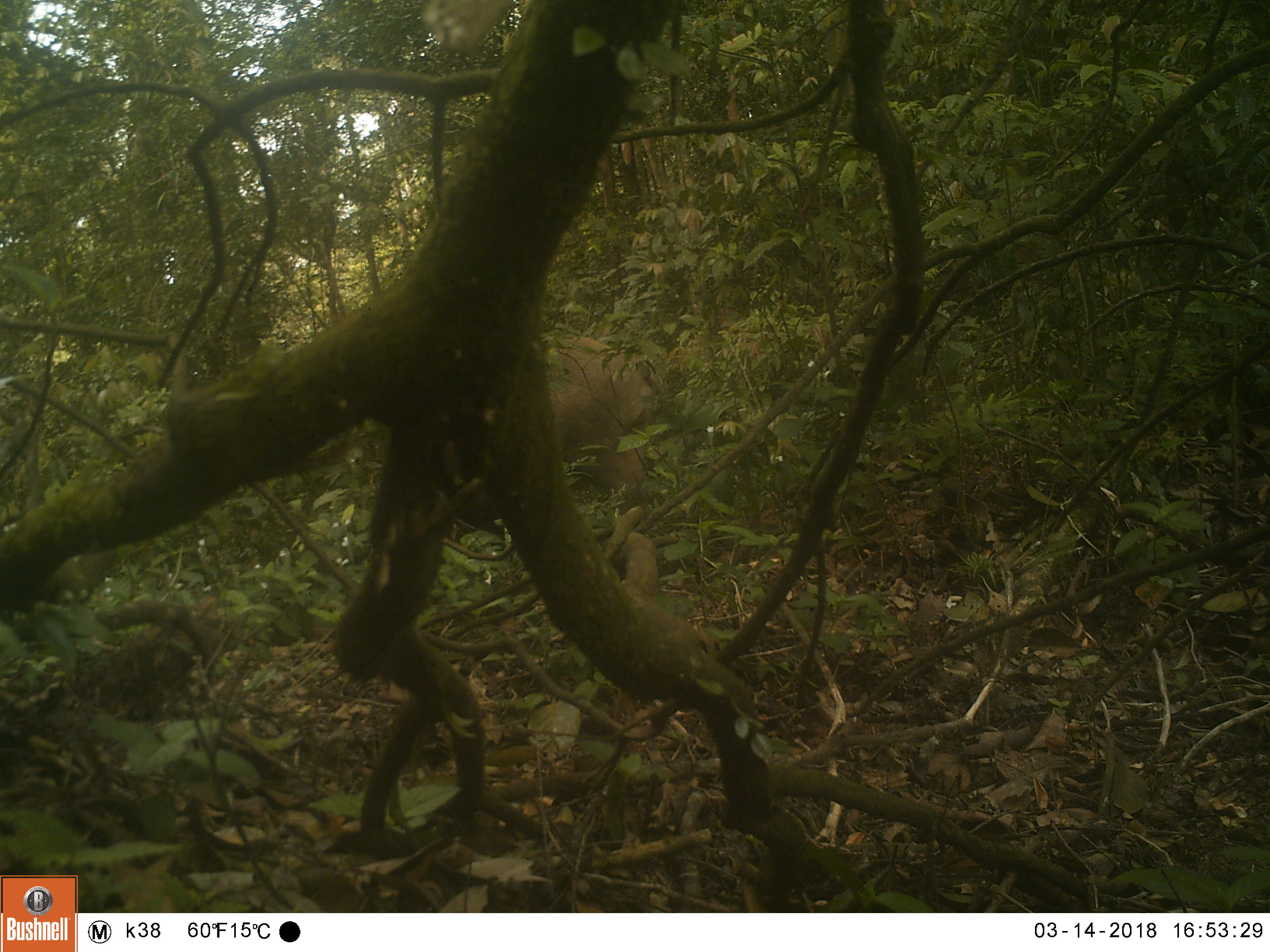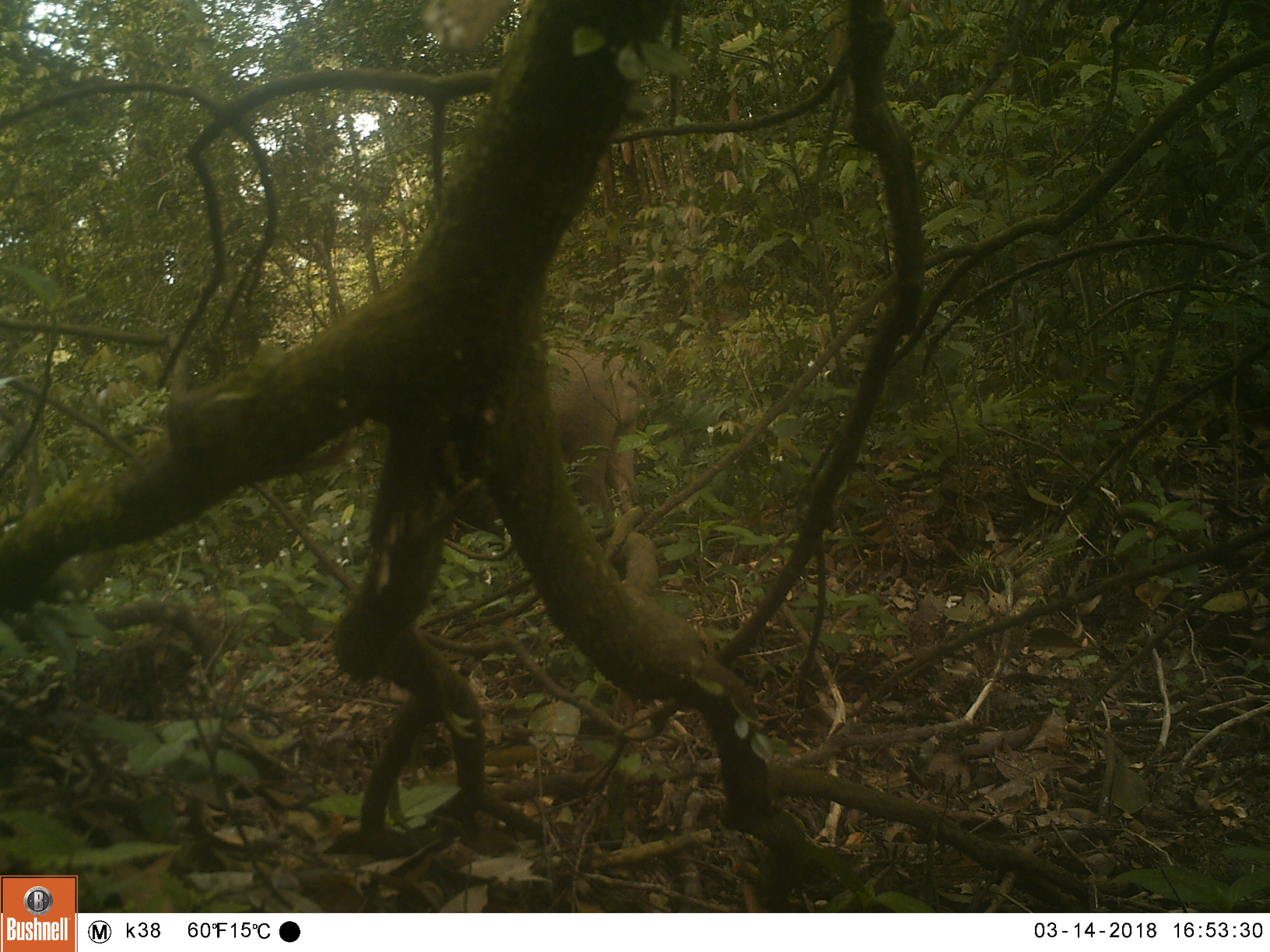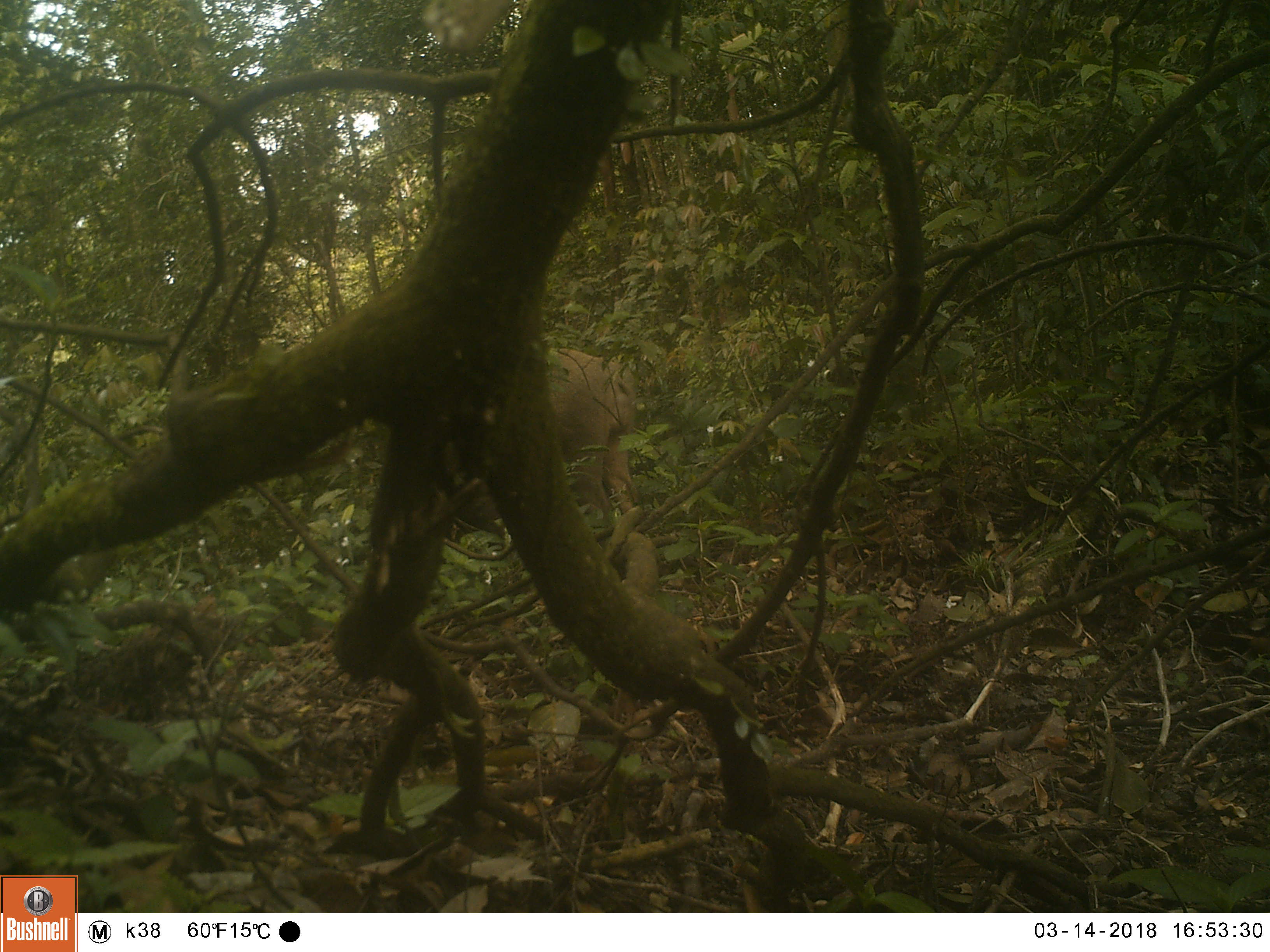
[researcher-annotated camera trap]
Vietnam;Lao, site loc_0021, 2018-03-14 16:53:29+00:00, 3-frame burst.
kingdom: Animalia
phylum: Chordata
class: Mammalia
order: Artiodactyla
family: Suidae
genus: Sus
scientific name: Sus scrofa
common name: eurasian wild pig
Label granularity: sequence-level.